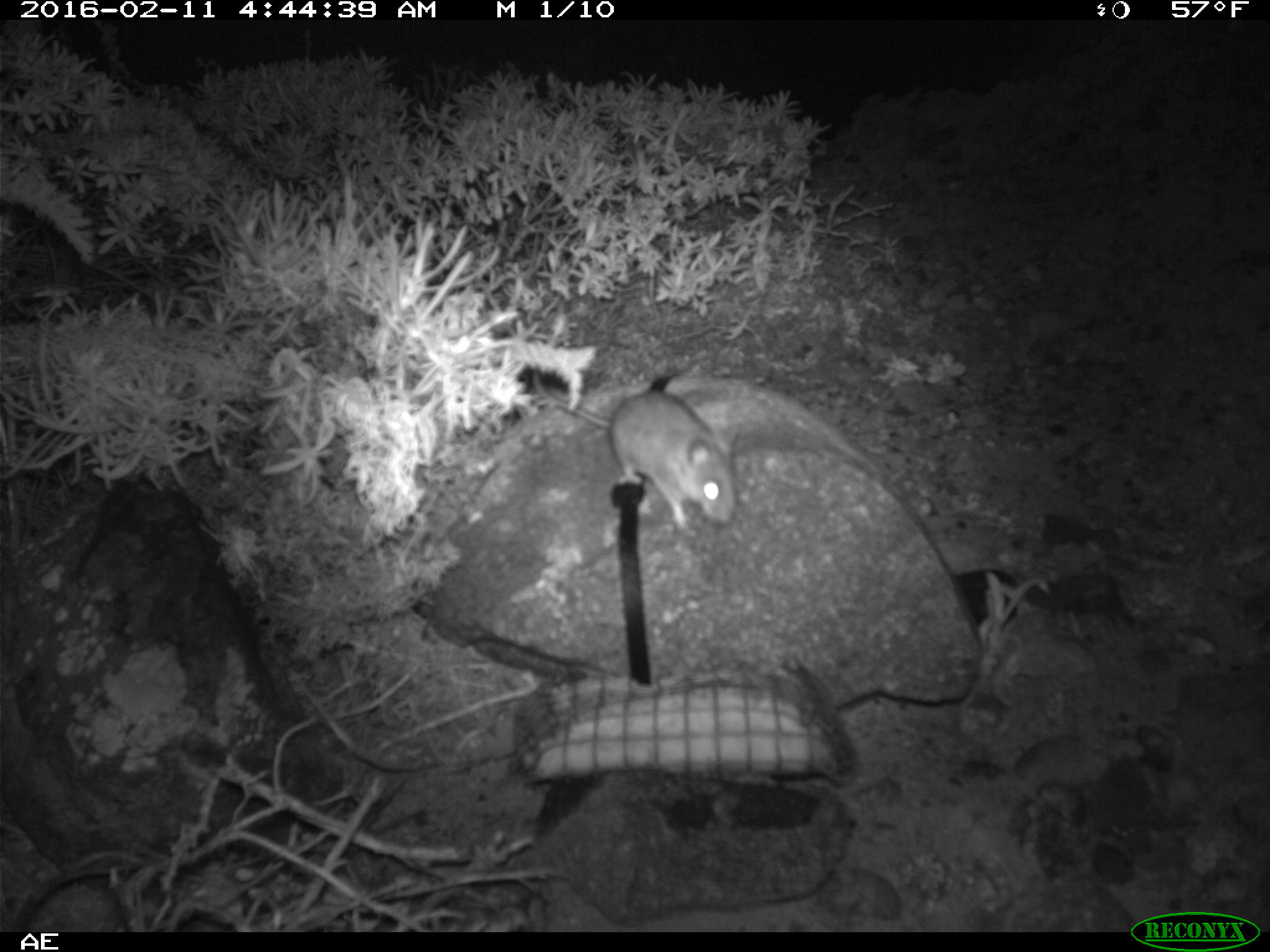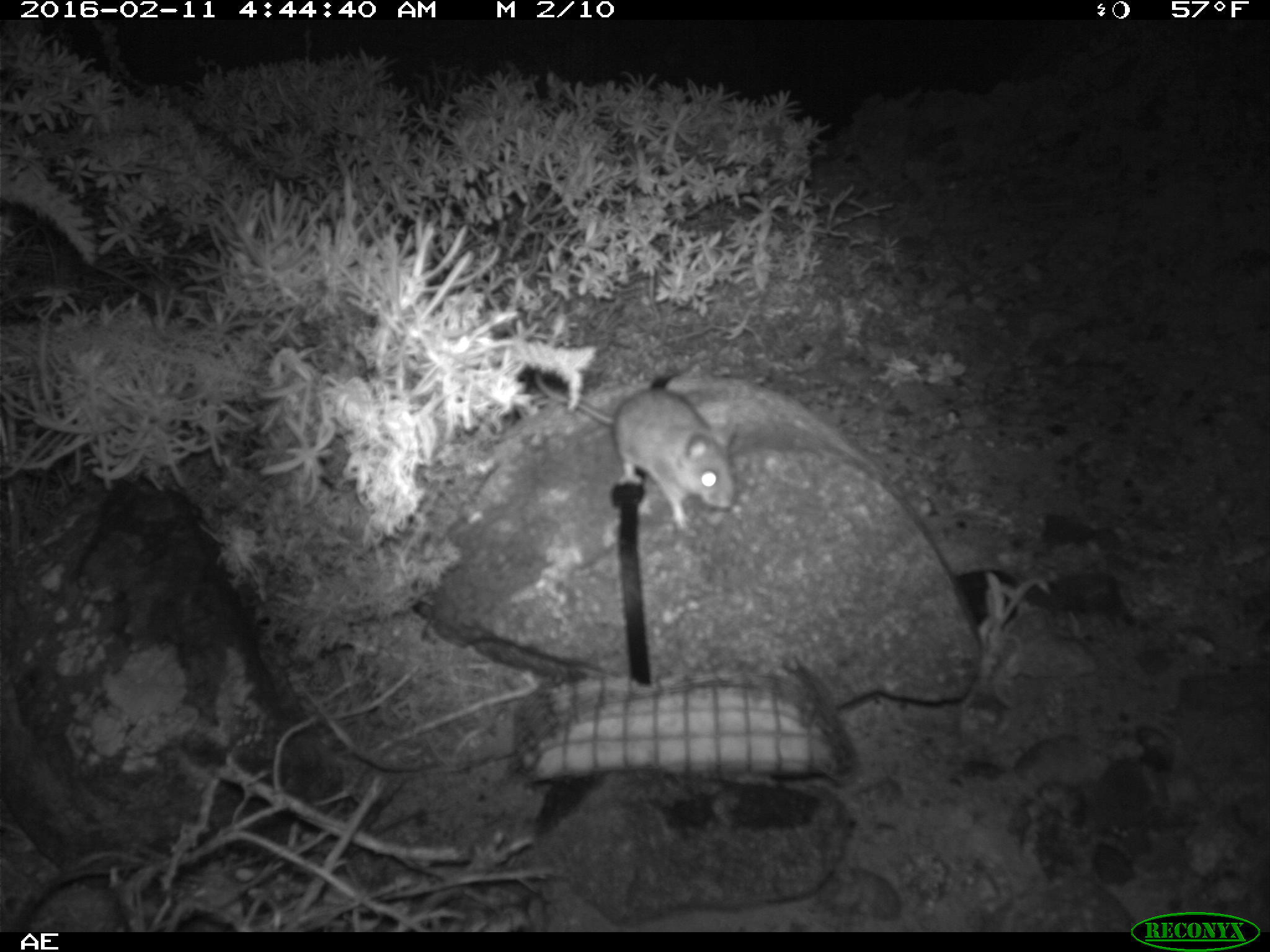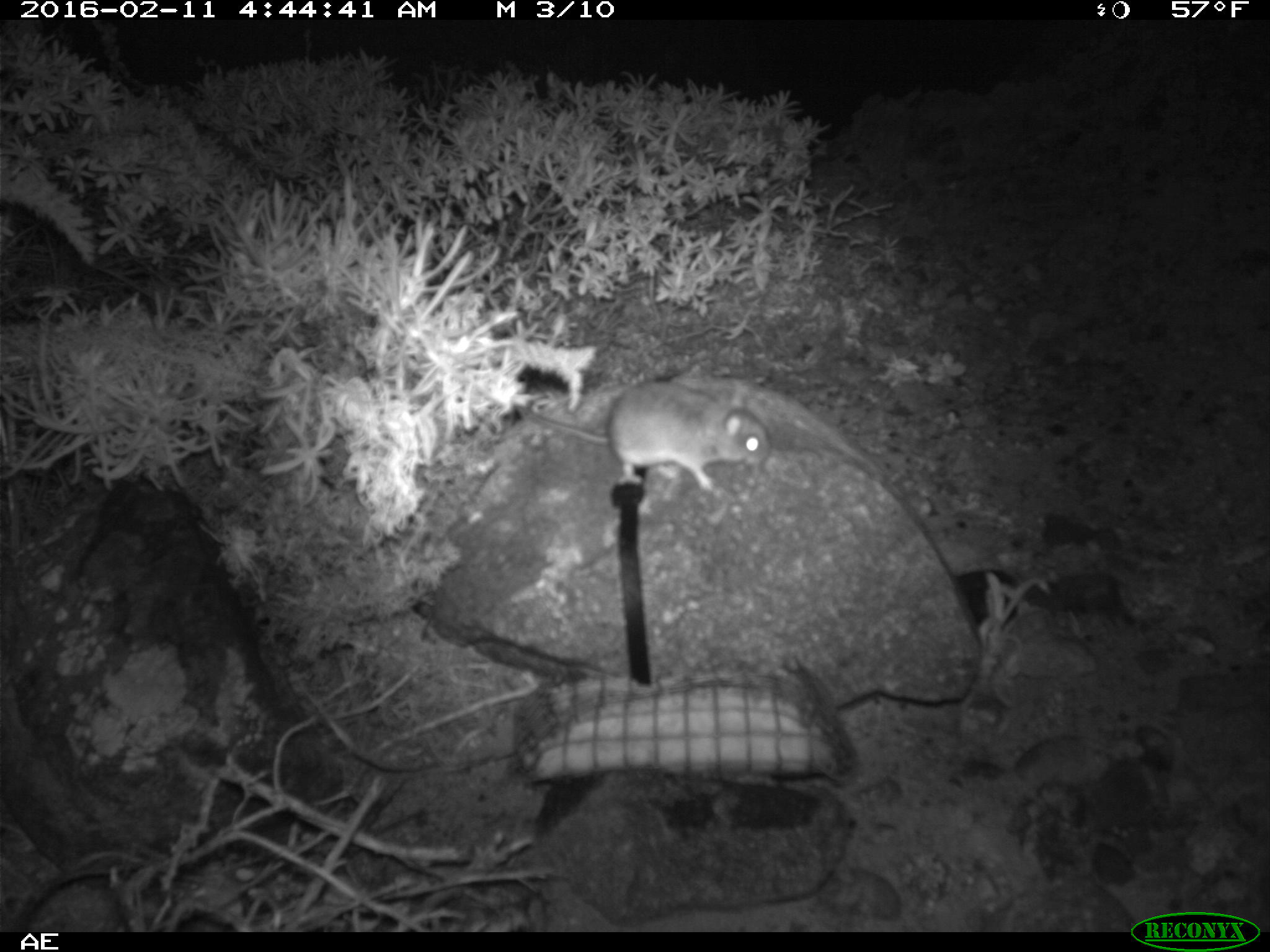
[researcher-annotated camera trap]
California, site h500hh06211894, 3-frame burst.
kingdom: Animalia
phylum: Chordata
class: Mammalia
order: Rodentia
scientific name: Rodentia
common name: rodent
Rodent (Rodentia).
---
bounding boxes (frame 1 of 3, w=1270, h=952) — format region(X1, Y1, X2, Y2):
rodent: region(527, 364, 741, 534)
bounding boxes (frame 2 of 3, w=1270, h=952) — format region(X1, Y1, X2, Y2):
rodent: region(531, 368, 736, 533)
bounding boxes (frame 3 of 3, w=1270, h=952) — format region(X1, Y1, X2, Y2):
rodent: region(511, 372, 768, 513)